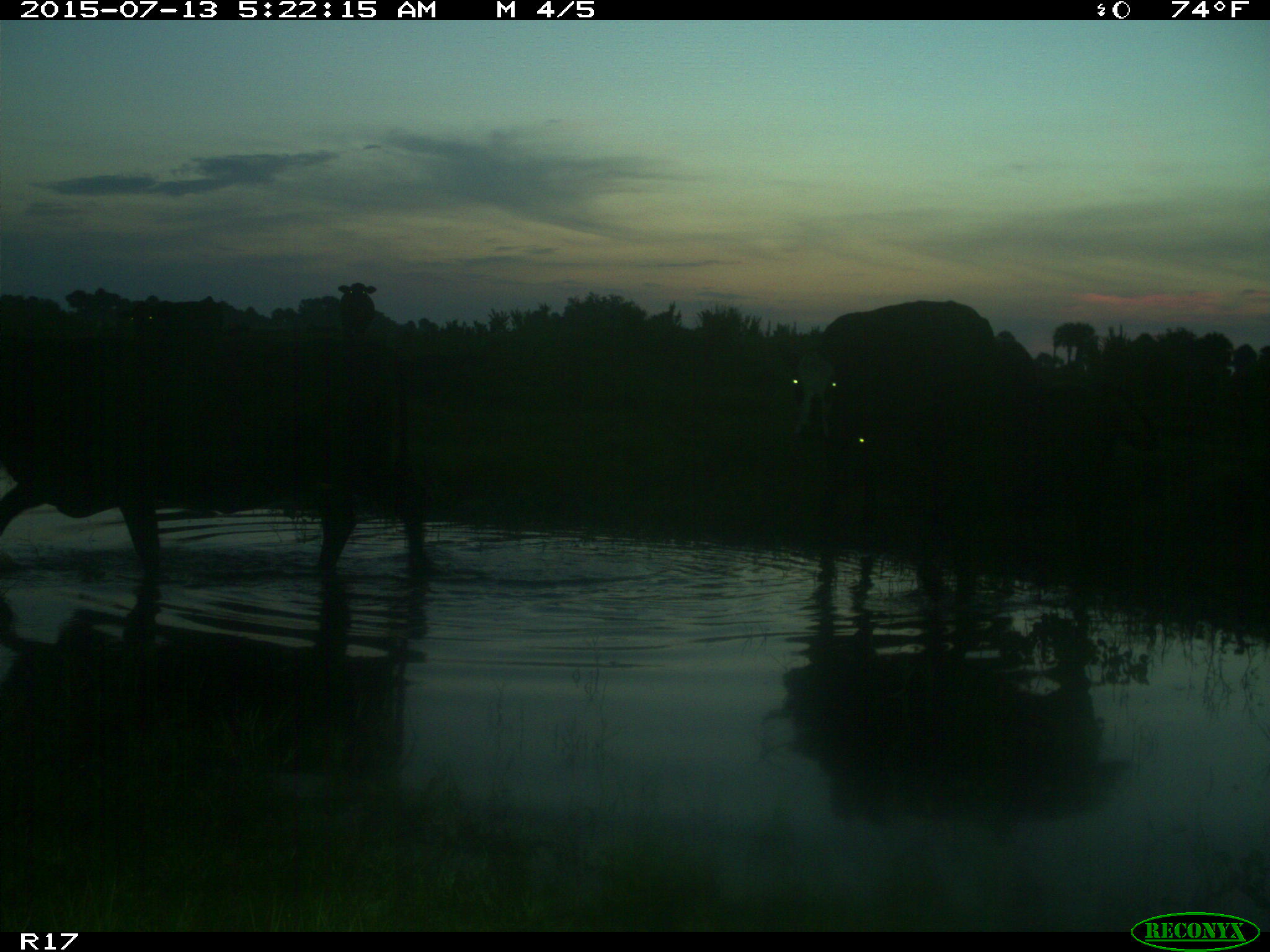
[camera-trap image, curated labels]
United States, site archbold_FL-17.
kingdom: Animalia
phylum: Chordata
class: Mammalia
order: Artiodactyla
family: Bovidae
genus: Bos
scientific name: Bos taurus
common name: domestic cow